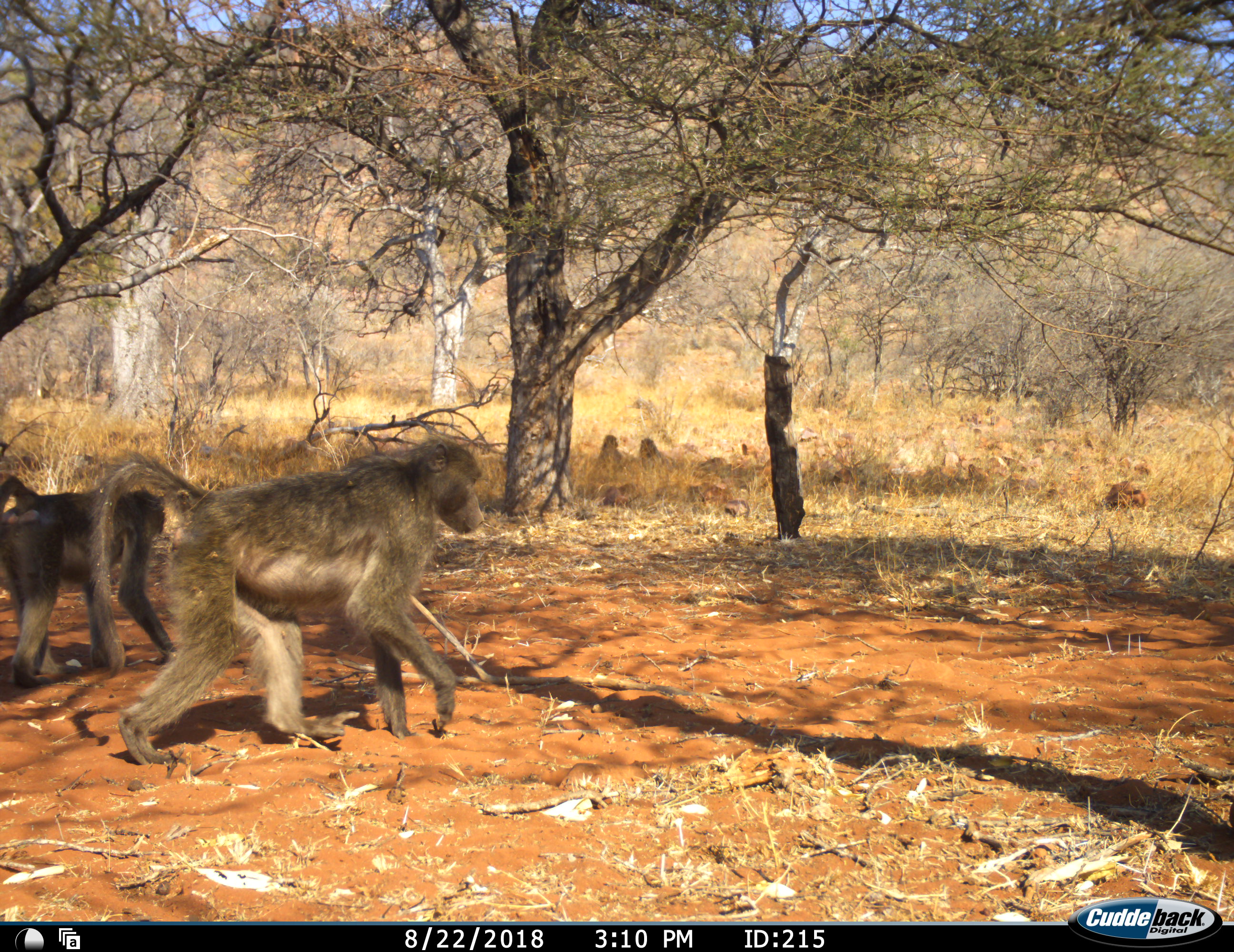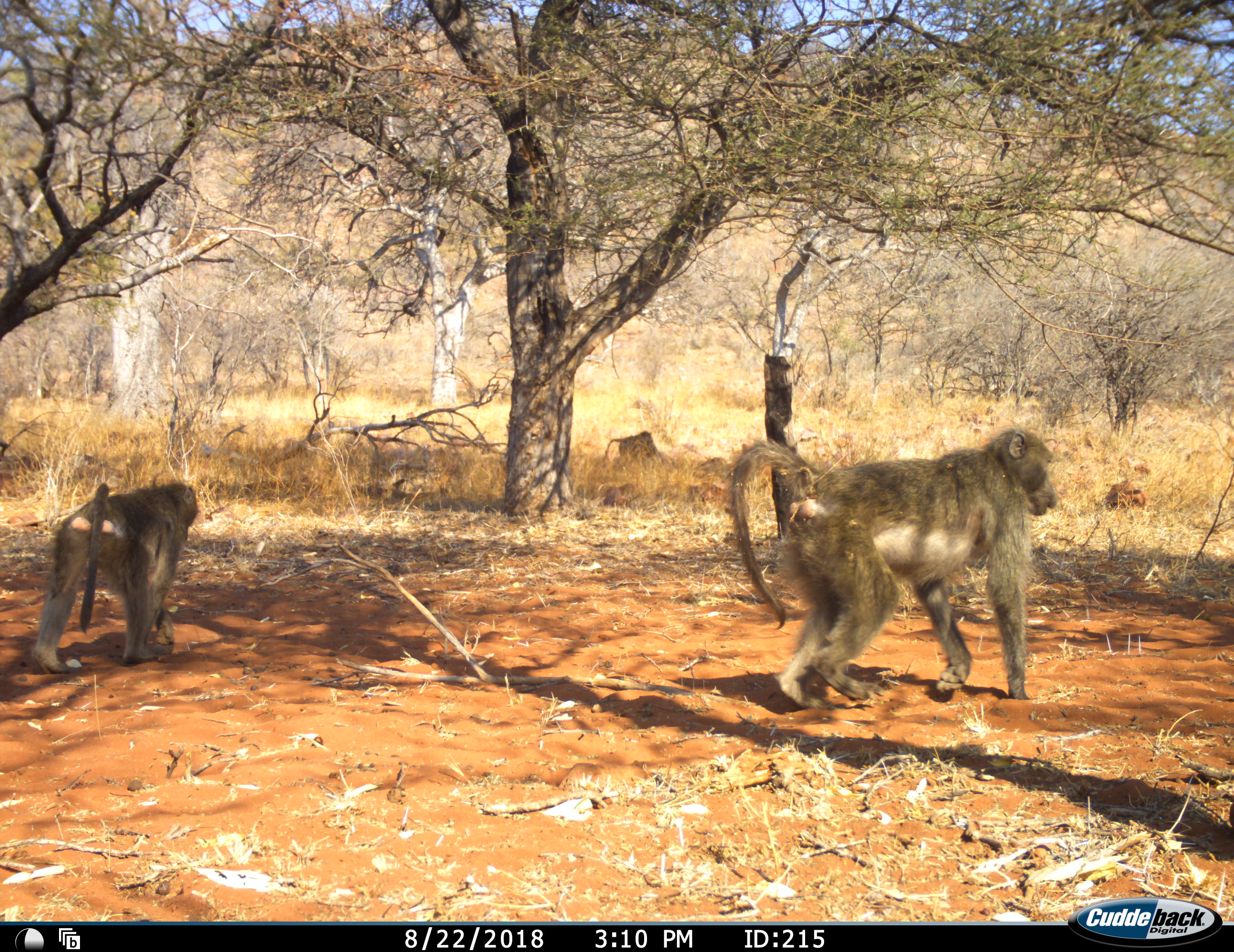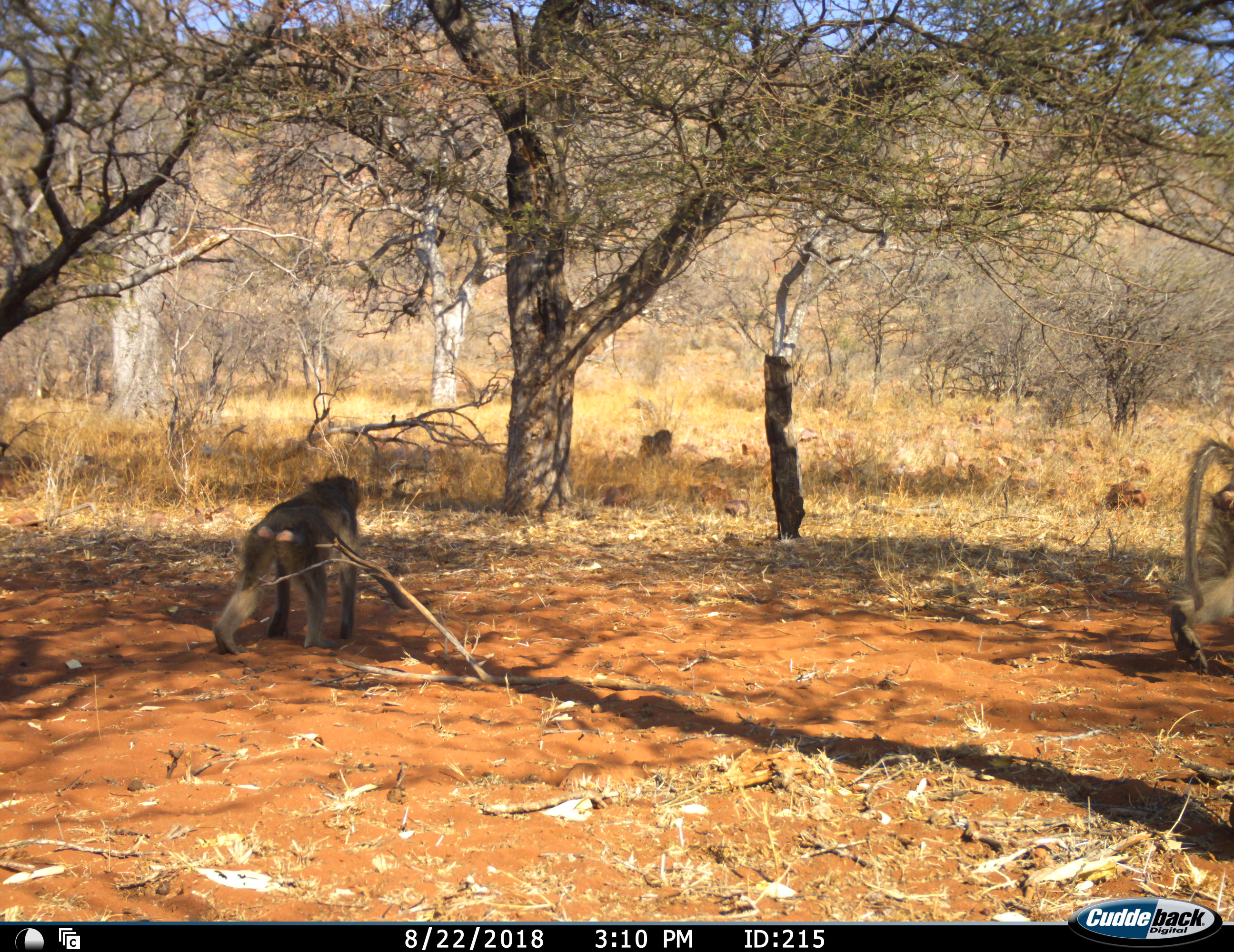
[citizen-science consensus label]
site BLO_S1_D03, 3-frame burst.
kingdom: Animalia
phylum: Chordata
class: Mammalia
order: Primates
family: Cercopithecidae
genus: Papio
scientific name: Papio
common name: baboon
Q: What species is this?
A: Baboon (Papio).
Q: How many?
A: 4.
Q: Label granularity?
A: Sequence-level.